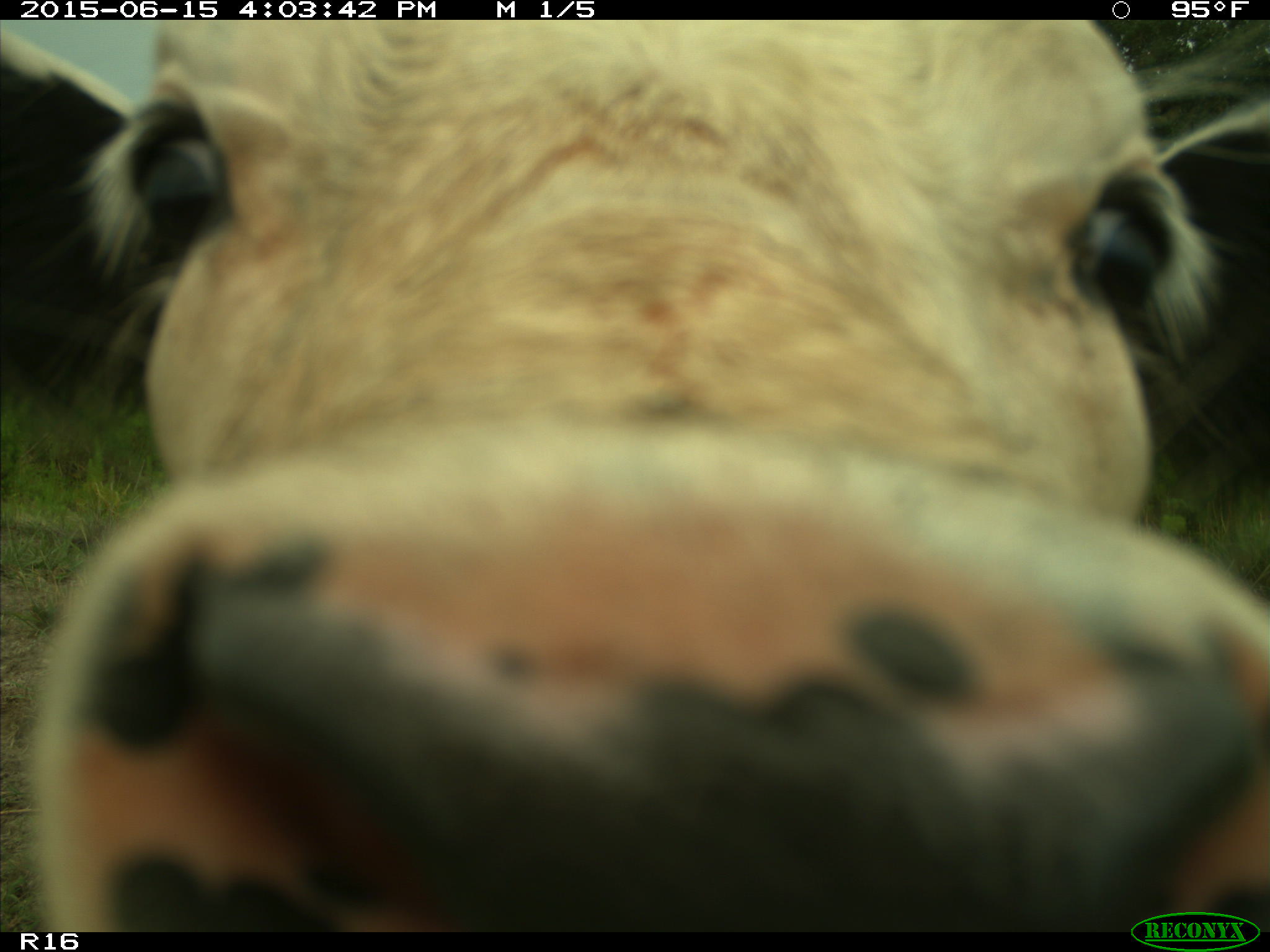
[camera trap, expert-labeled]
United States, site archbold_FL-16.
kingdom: Animalia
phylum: Chordata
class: Mammalia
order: Artiodactyla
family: Bovidae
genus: Bos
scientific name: Bos taurus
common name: domestic cow